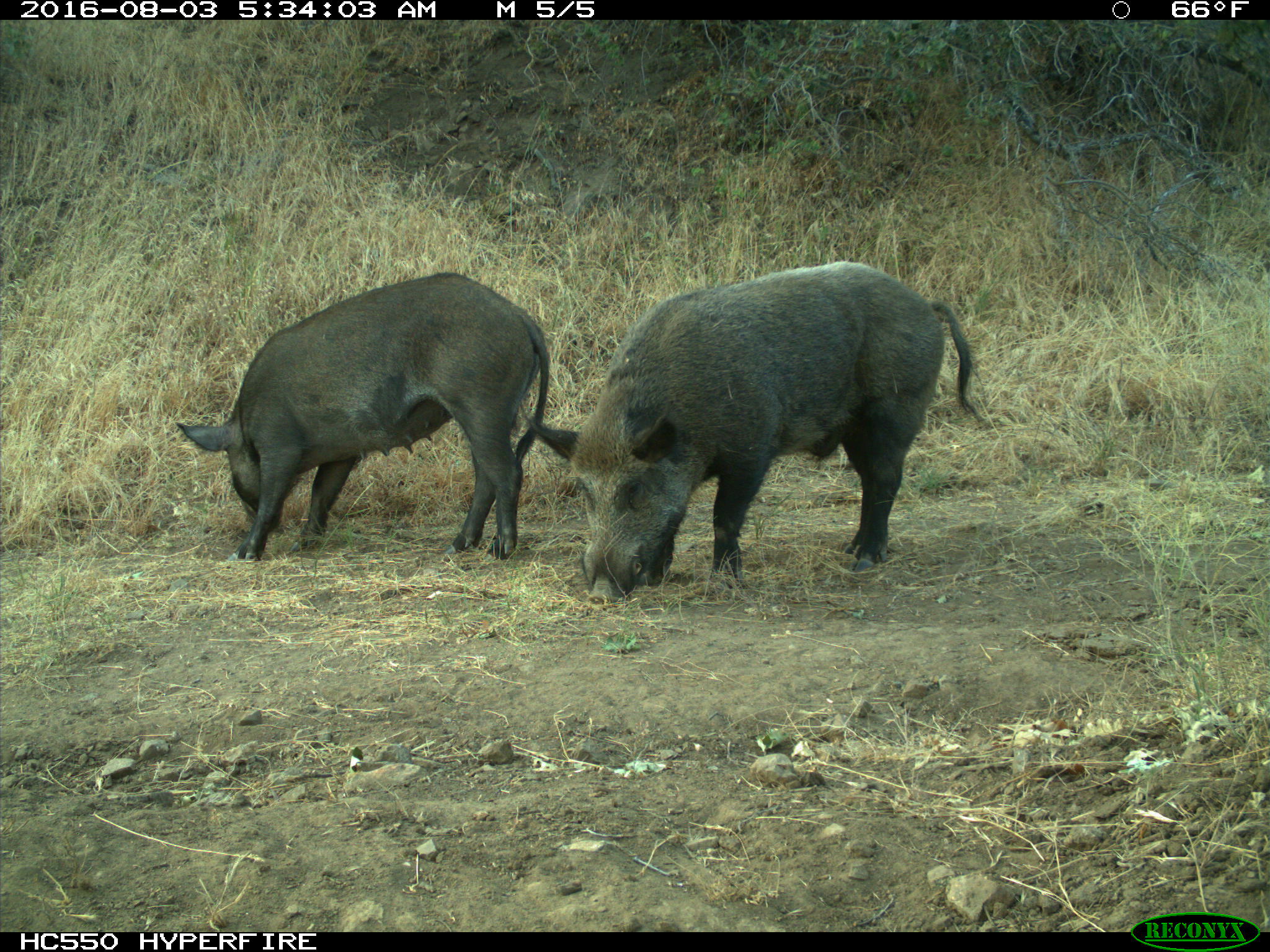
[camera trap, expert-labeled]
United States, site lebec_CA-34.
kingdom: Animalia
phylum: Chordata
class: Mammalia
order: Artiodactyla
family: Suidae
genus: Sus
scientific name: Sus scrofa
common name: wild boar